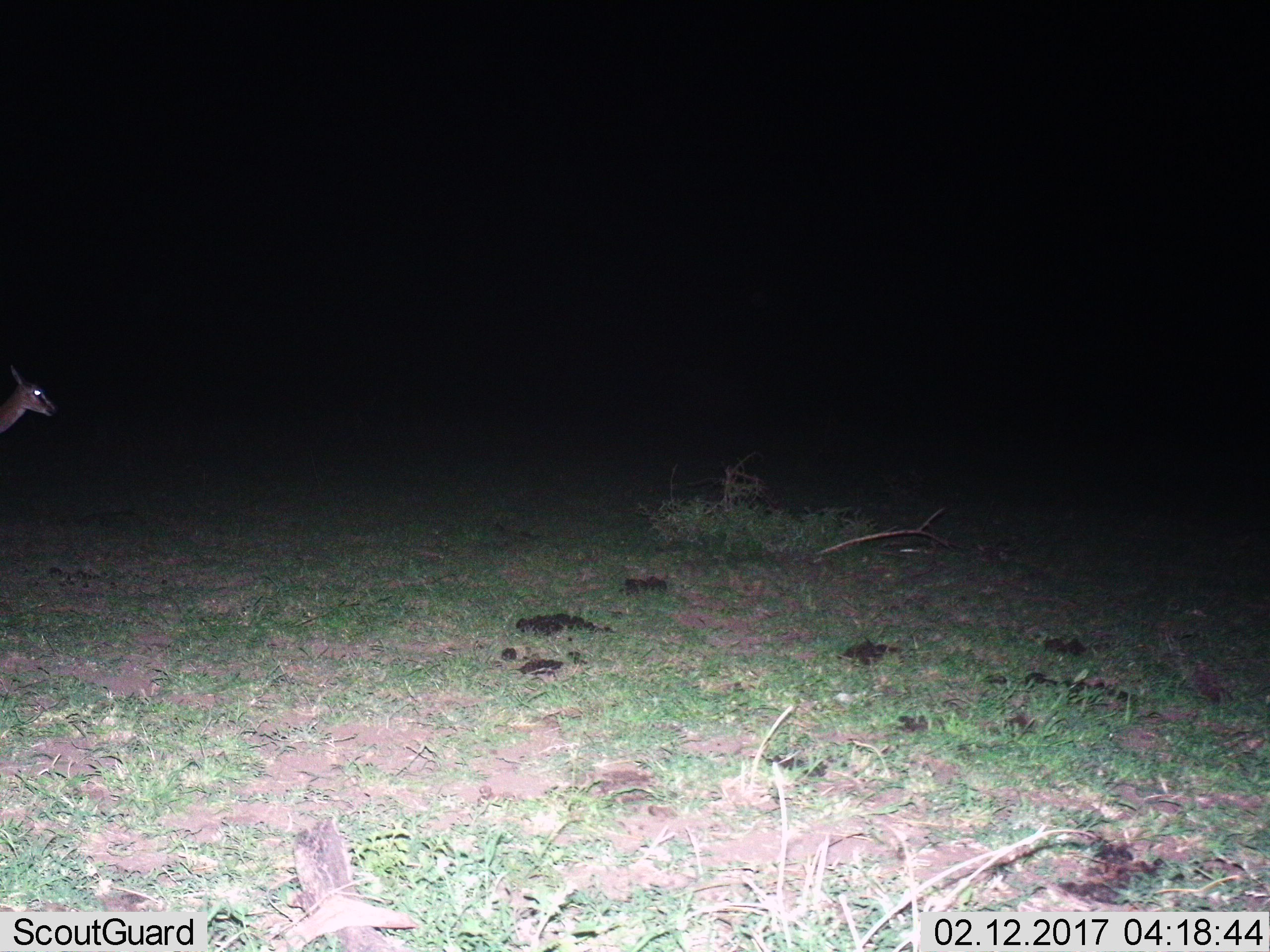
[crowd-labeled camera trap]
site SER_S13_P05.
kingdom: Animalia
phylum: Chordata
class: Mammalia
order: Artiodactyla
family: Bovidae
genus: Eudorcas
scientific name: Eudorcas thomsonii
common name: thomson's gazelle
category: gazellethomsons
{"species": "gazellethomsons (thomson's gazelle) (Eudorcas thomsonii)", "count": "1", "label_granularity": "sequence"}